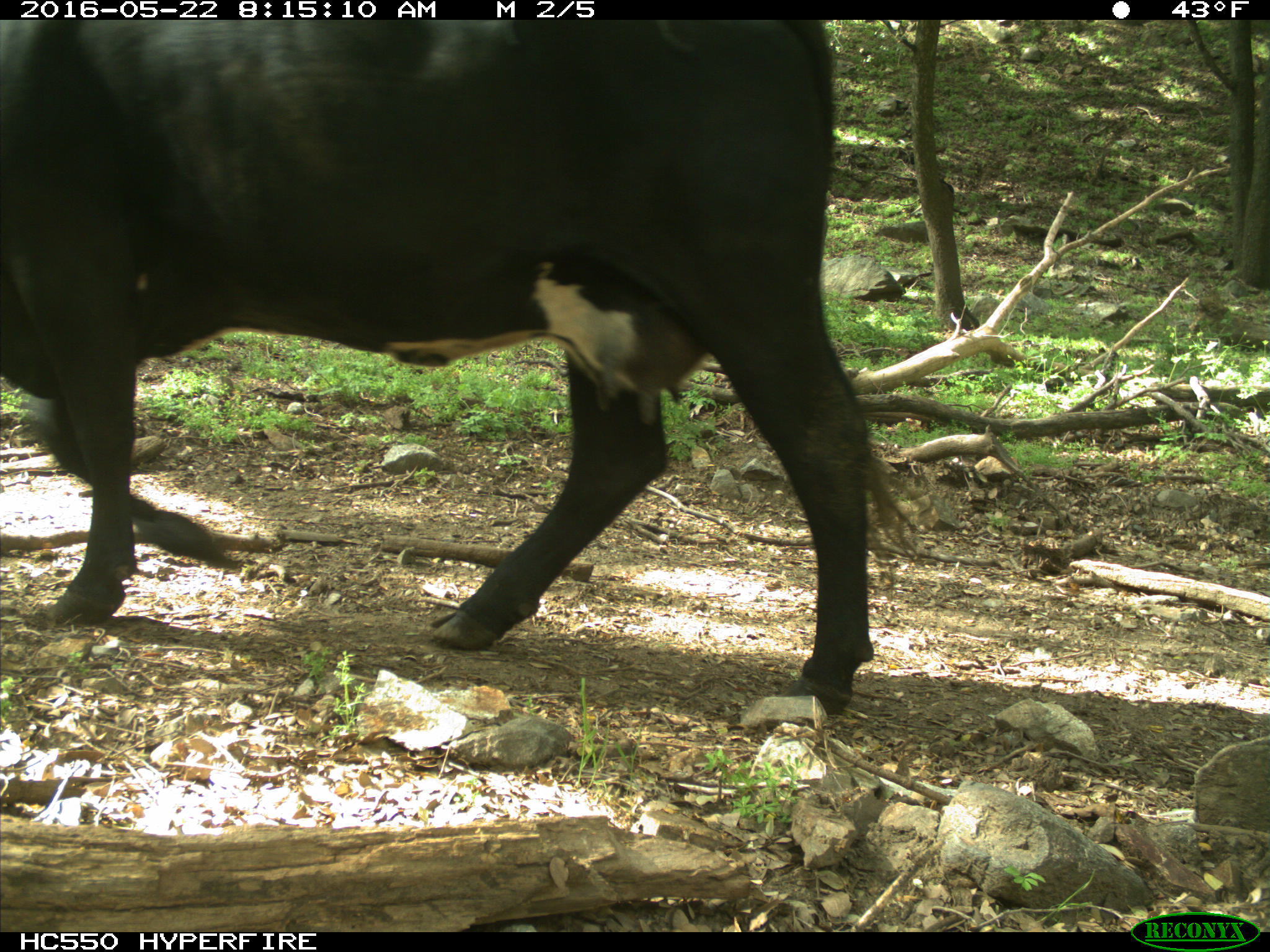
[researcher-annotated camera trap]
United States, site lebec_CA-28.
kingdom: Animalia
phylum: Chordata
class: Mammalia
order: Artiodactyla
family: Bovidae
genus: Bos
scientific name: Bos taurus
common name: domestic cow